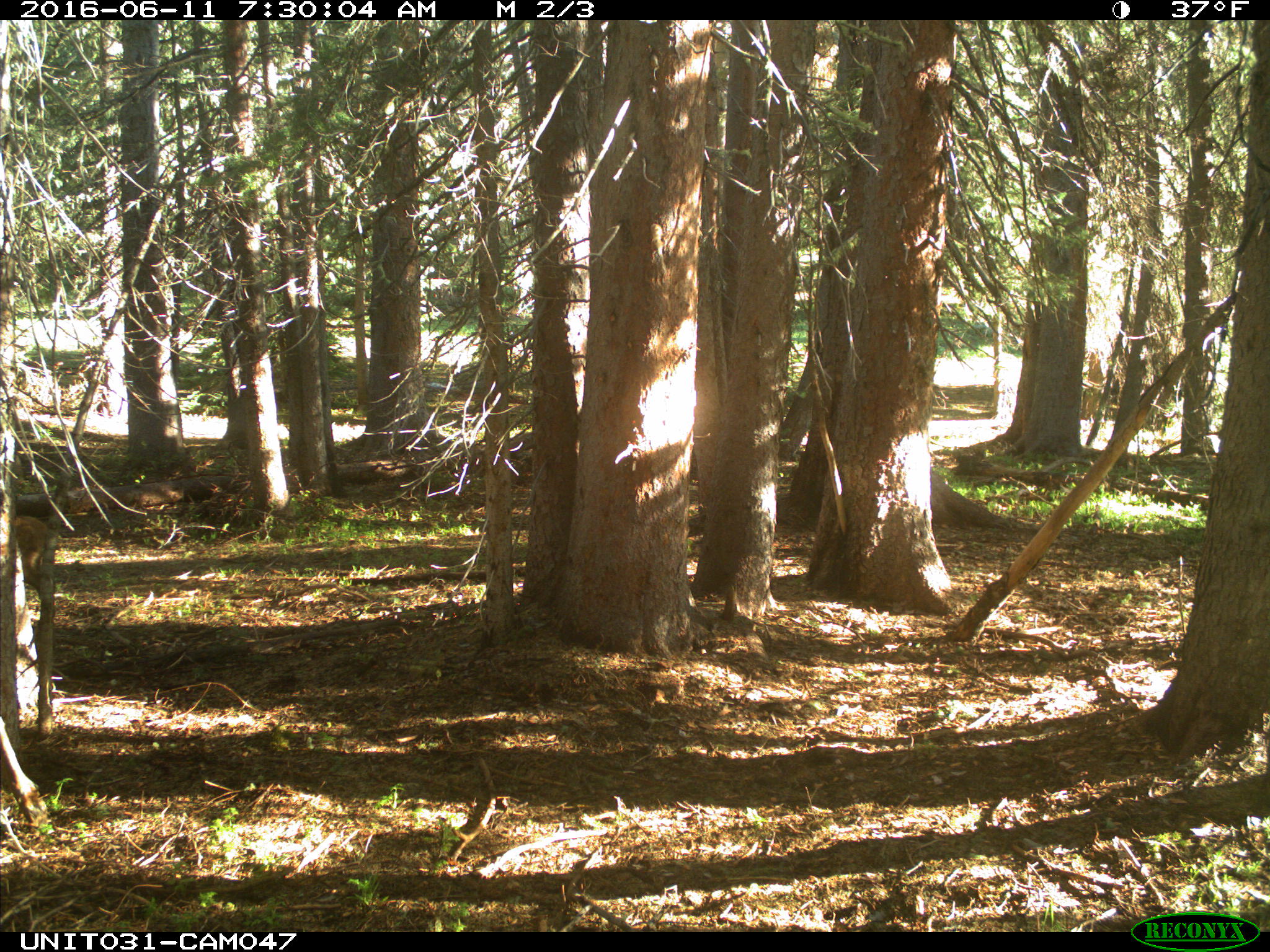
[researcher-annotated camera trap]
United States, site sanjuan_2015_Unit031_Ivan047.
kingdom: Animalia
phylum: Chordata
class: Mammalia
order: Artiodactyla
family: Cervidae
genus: Cervus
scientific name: Cervus elaphus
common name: red deer